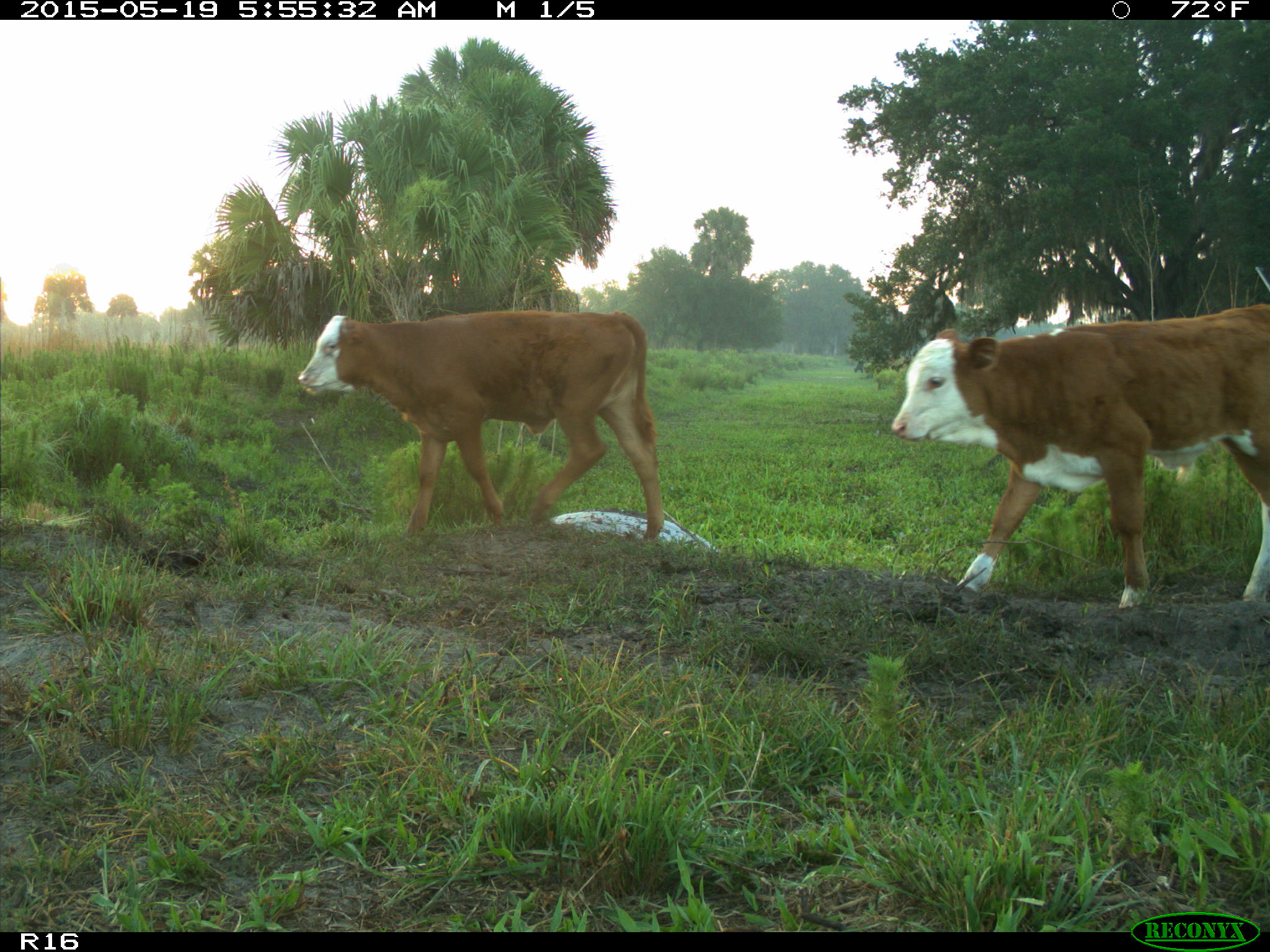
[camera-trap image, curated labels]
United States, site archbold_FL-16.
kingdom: Animalia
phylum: Chordata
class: Mammalia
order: Artiodactyla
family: Bovidae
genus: Bos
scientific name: Bos taurus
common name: domestic cow